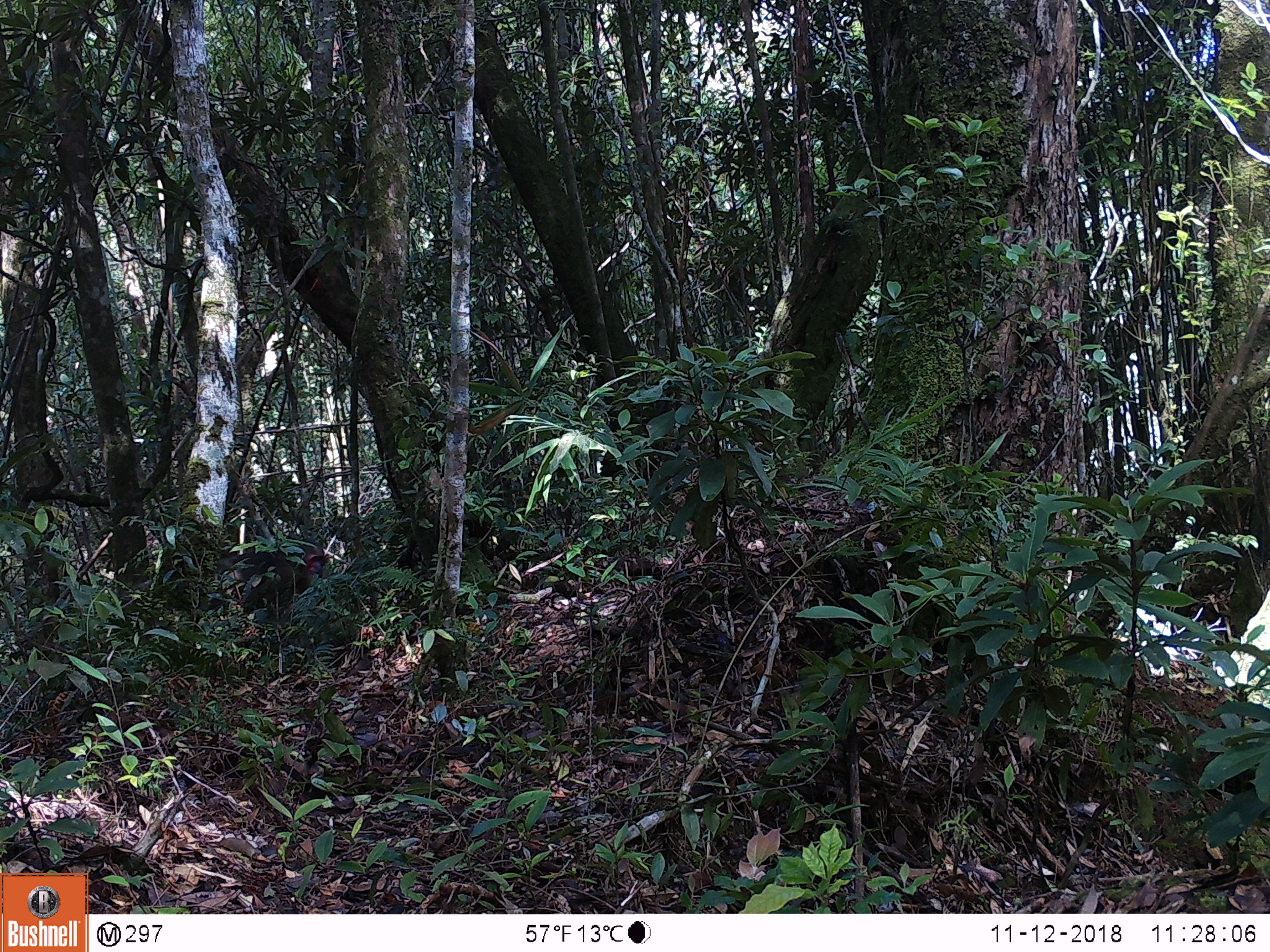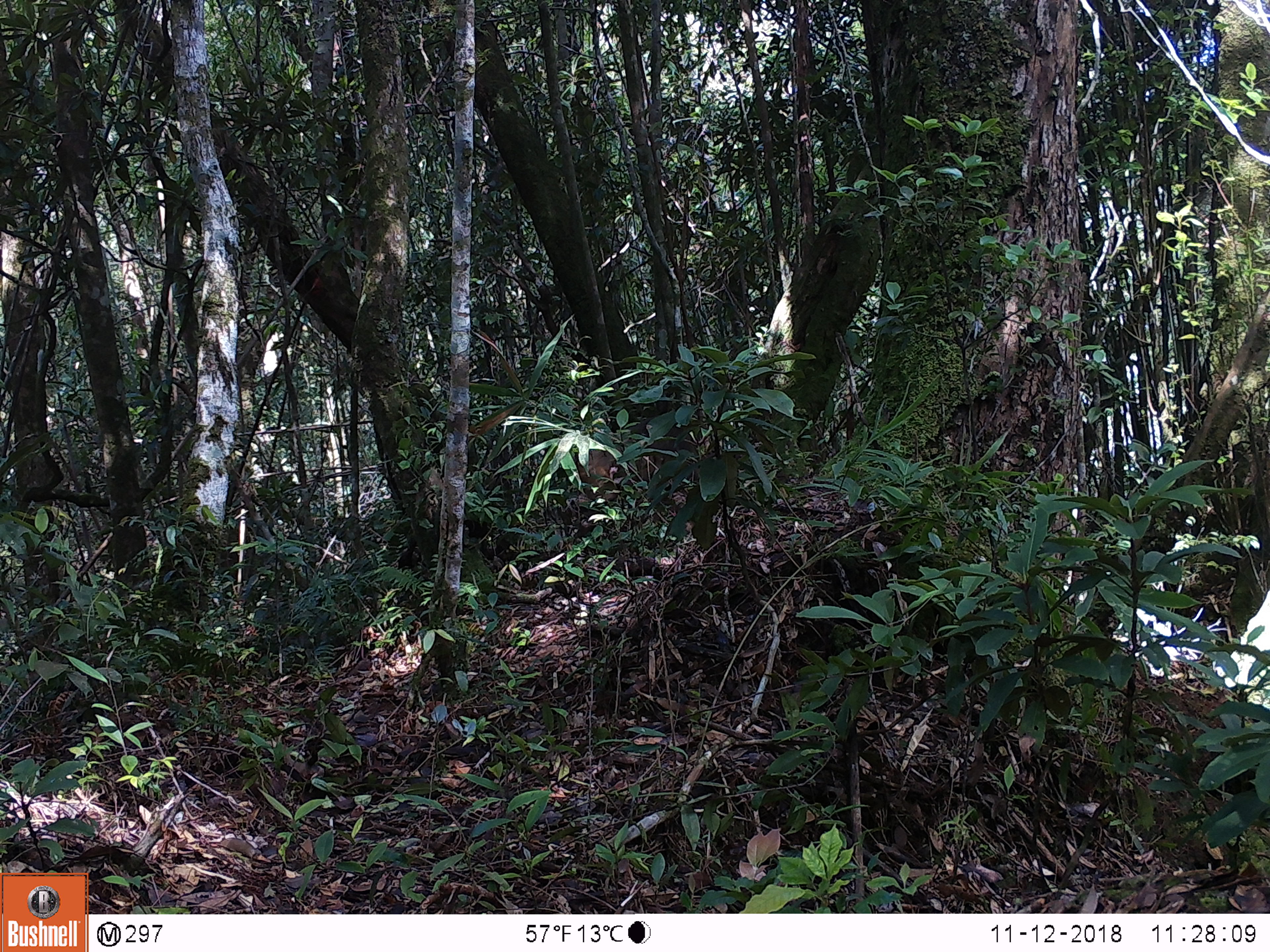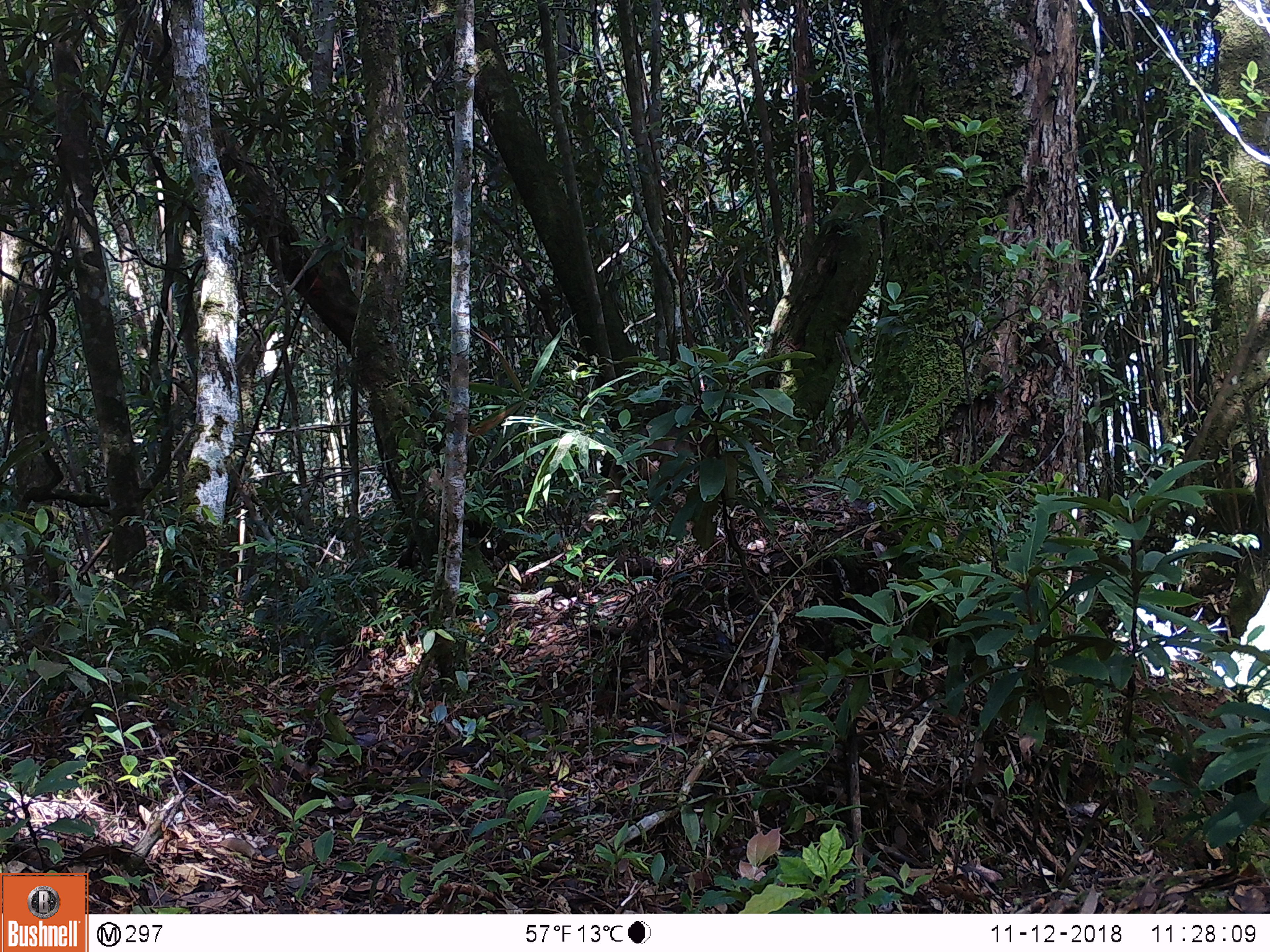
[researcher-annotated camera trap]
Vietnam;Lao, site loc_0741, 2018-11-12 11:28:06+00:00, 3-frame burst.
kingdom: Animalia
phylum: Chordata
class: Mammalia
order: Primates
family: Cercopithecidae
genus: Macaca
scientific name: Macaca arctoides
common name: stump-tailed macaque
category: stump tailed macaque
Stump tailed macaque (stump-tailed macaque) (Macaca arctoides). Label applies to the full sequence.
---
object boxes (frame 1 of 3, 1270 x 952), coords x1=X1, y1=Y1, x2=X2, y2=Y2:
stump tailed macaque: x1=213, y1=538, x2=327, y2=630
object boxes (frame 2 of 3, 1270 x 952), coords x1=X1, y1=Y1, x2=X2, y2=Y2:
stump tailed macaque: x1=574, y1=415, x2=699, y2=501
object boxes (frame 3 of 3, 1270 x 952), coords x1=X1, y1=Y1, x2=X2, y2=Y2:
stump tailed macaque: x1=579, y1=422, x2=702, y2=532